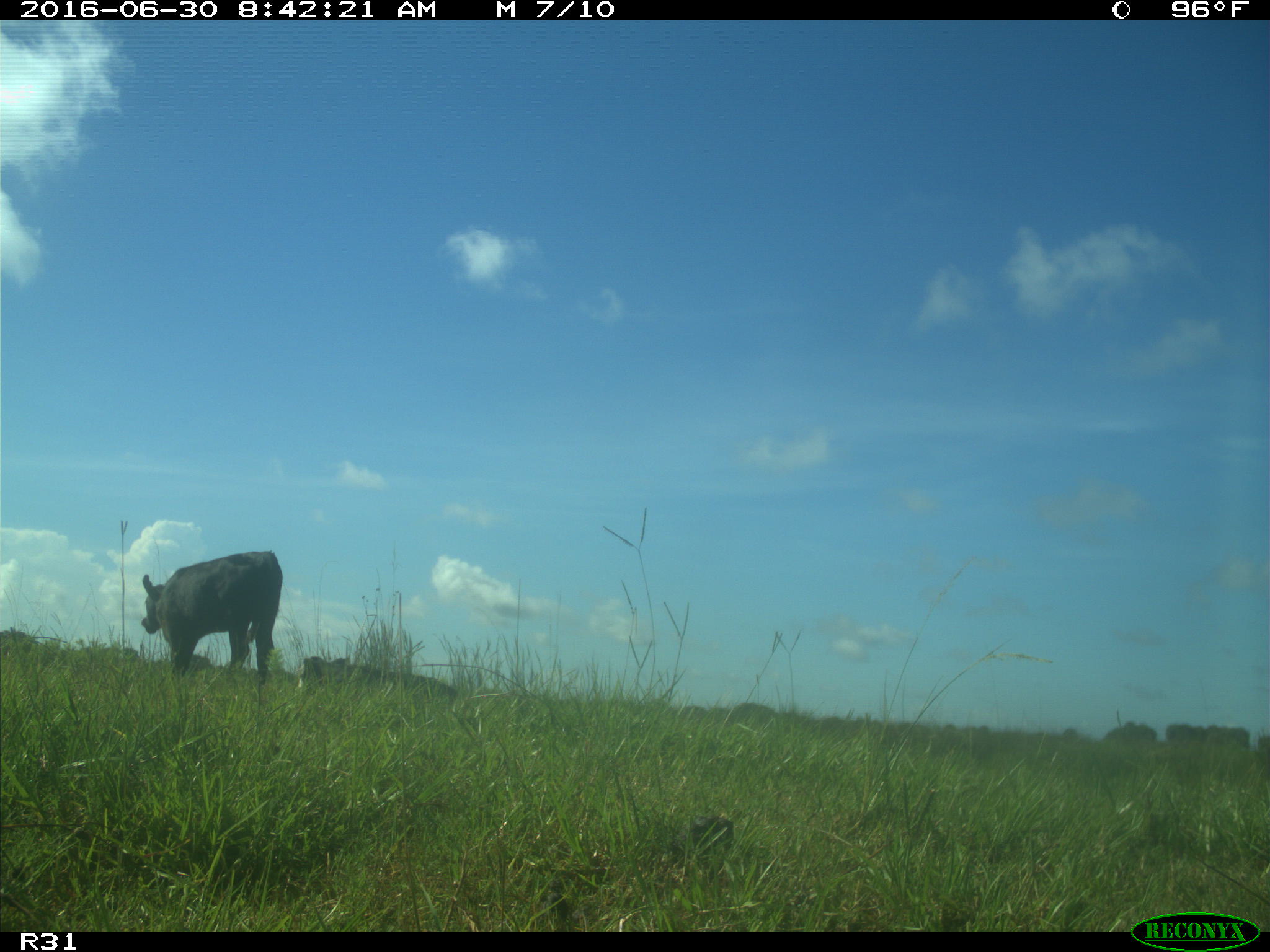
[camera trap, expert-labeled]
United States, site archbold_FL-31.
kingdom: Animalia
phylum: Chordata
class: Mammalia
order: Artiodactyla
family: Bovidae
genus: Bos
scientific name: Bos taurus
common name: domestic cow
Bos taurus (domestic cow).